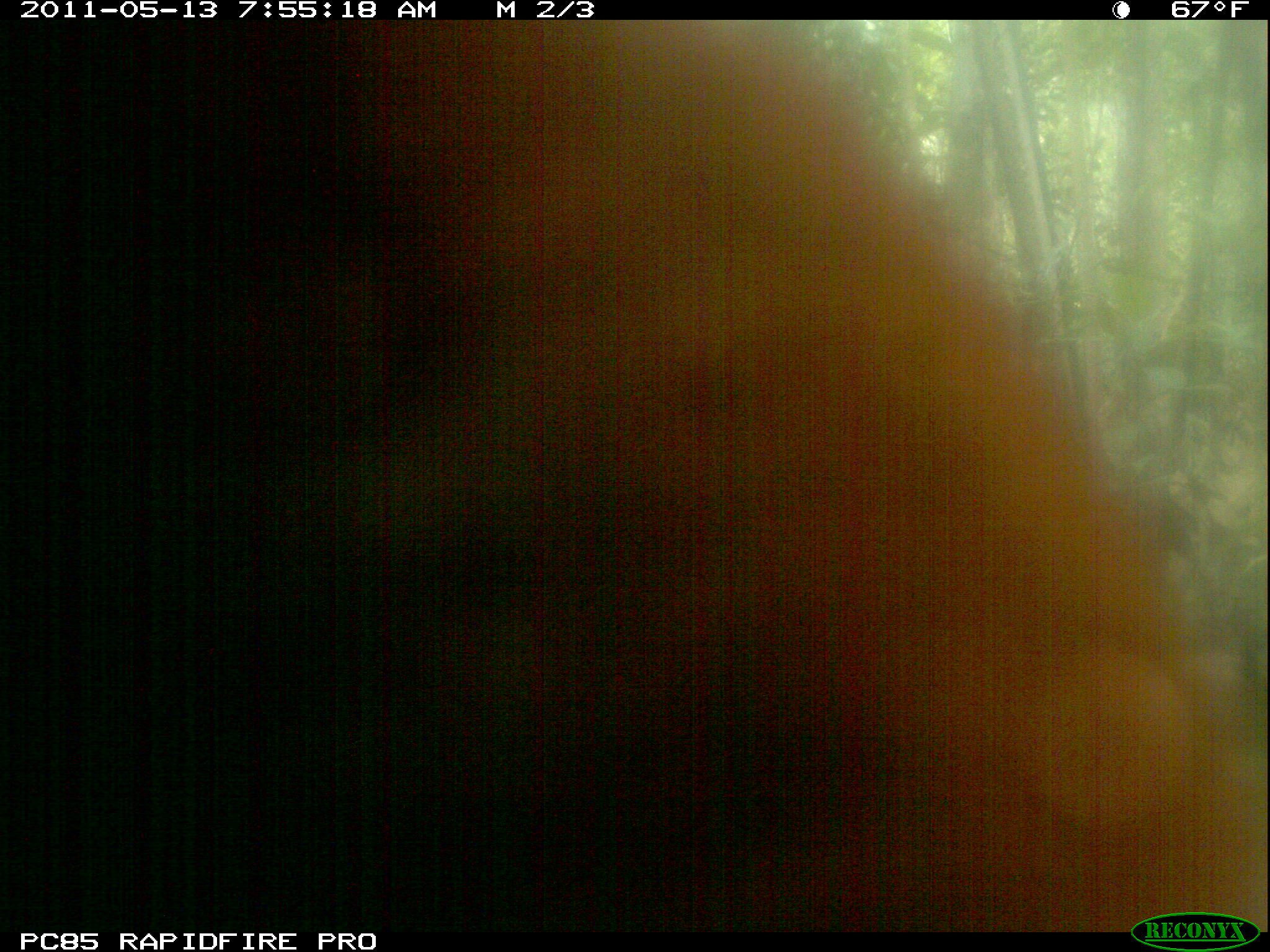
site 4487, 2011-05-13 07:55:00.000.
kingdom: Animalia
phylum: Chordata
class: Mammalia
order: Carnivora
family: Eupleridae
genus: Galidia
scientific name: Galidia elegans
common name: ring-tailed vontsira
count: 1